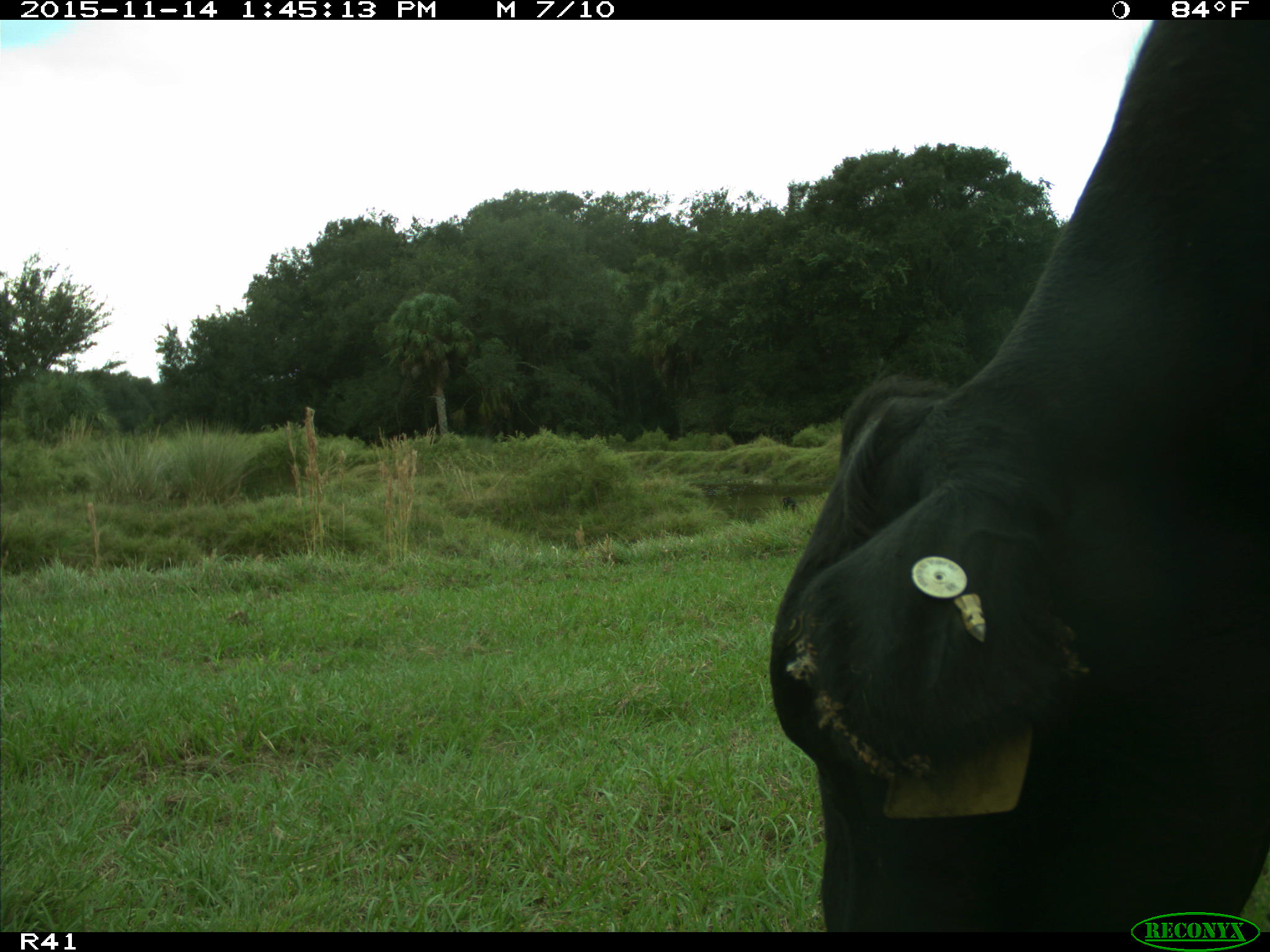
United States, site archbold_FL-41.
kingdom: Animalia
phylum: Chordata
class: Mammalia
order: Artiodactyla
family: Bovidae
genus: Bos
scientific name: Bos taurus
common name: domestic cow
Bos taurus (domestic cow).